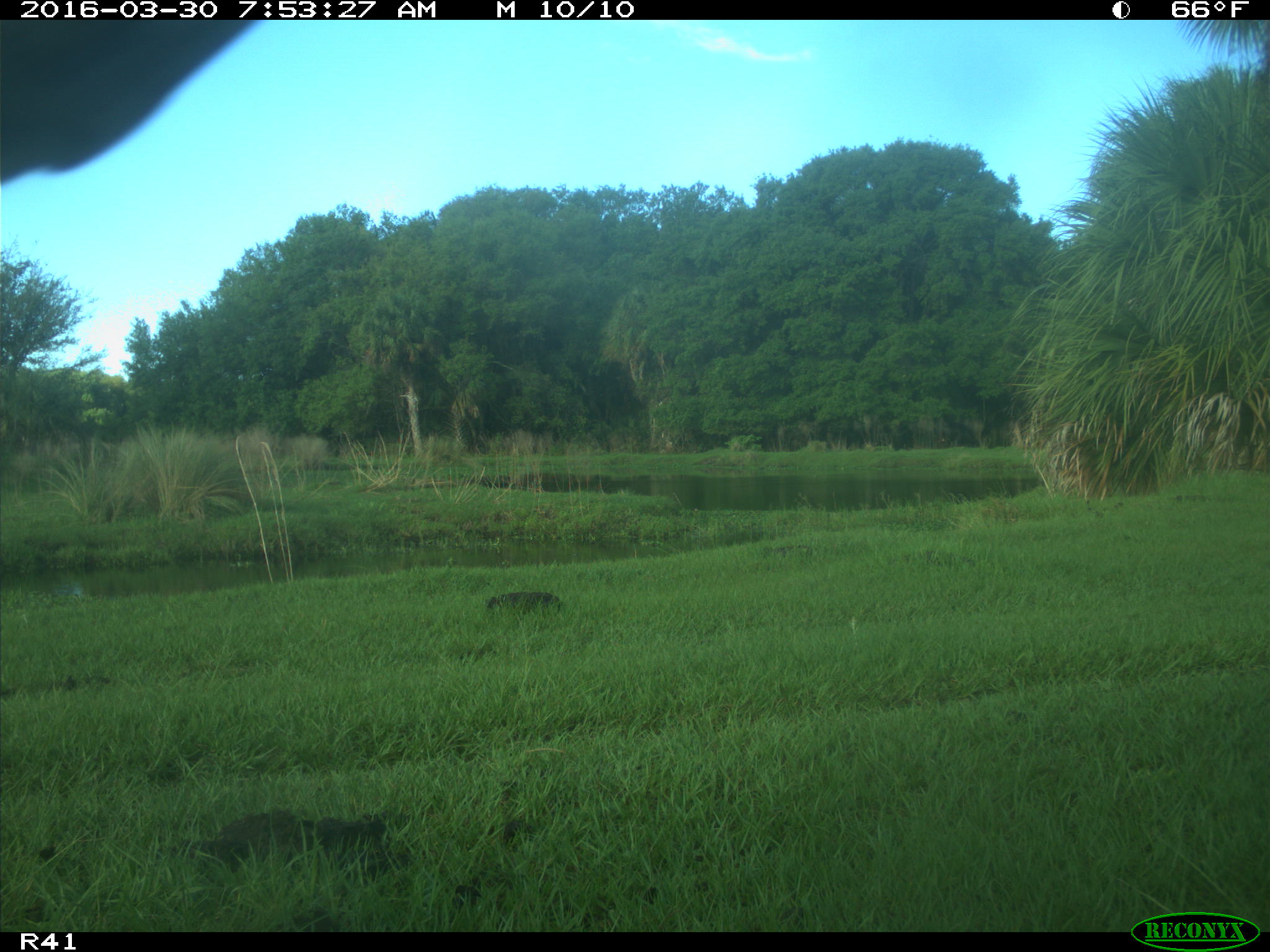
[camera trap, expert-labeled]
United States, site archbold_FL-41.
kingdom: Animalia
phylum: Chordata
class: Mammalia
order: Artiodactyla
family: Bovidae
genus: Bos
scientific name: Bos taurus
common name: domestic cow